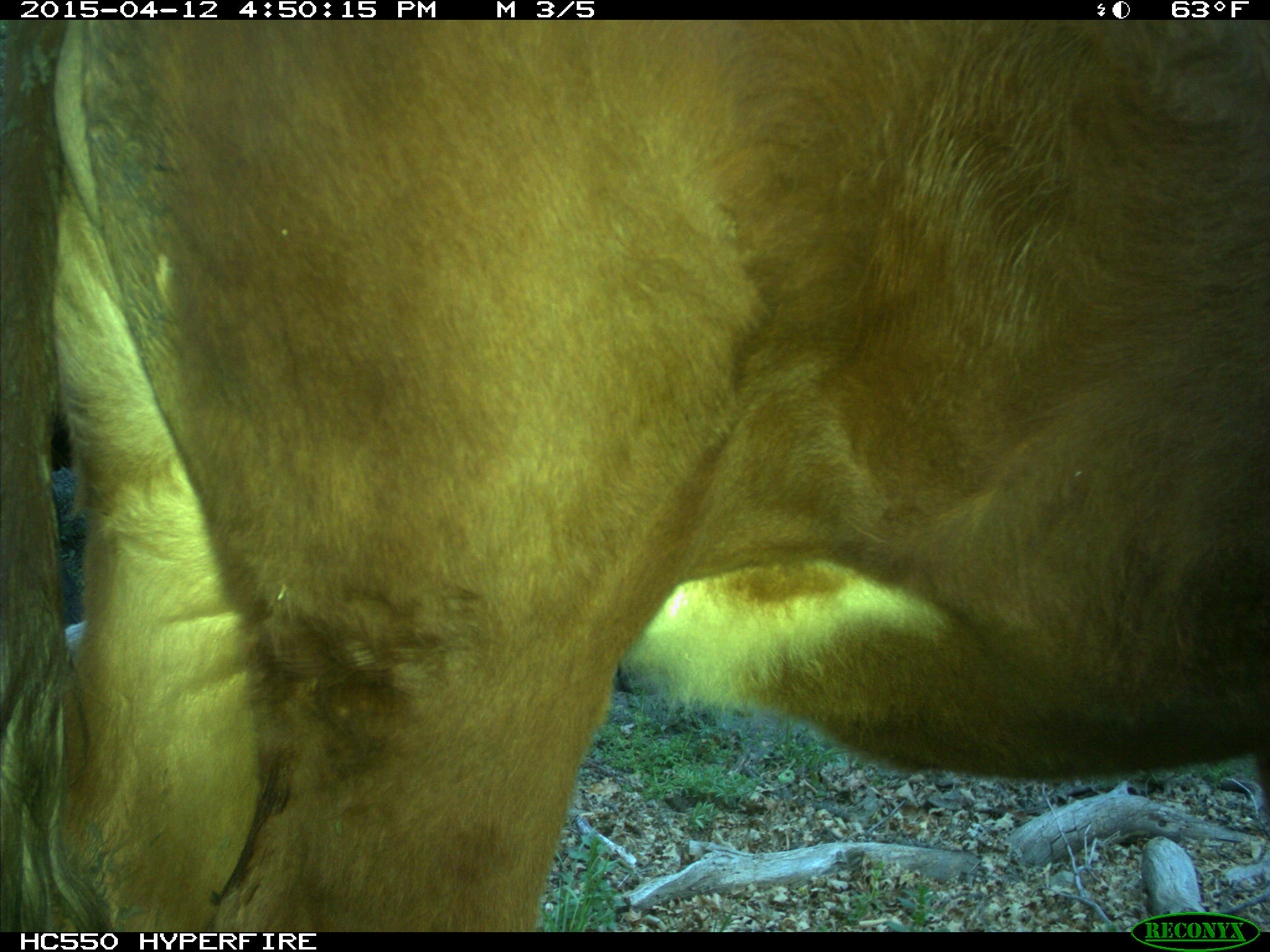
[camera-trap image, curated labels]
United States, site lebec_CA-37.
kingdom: Animalia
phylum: Chordata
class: Mammalia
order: Artiodactyla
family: Bovidae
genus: Bos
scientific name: Bos taurus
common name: domestic cow